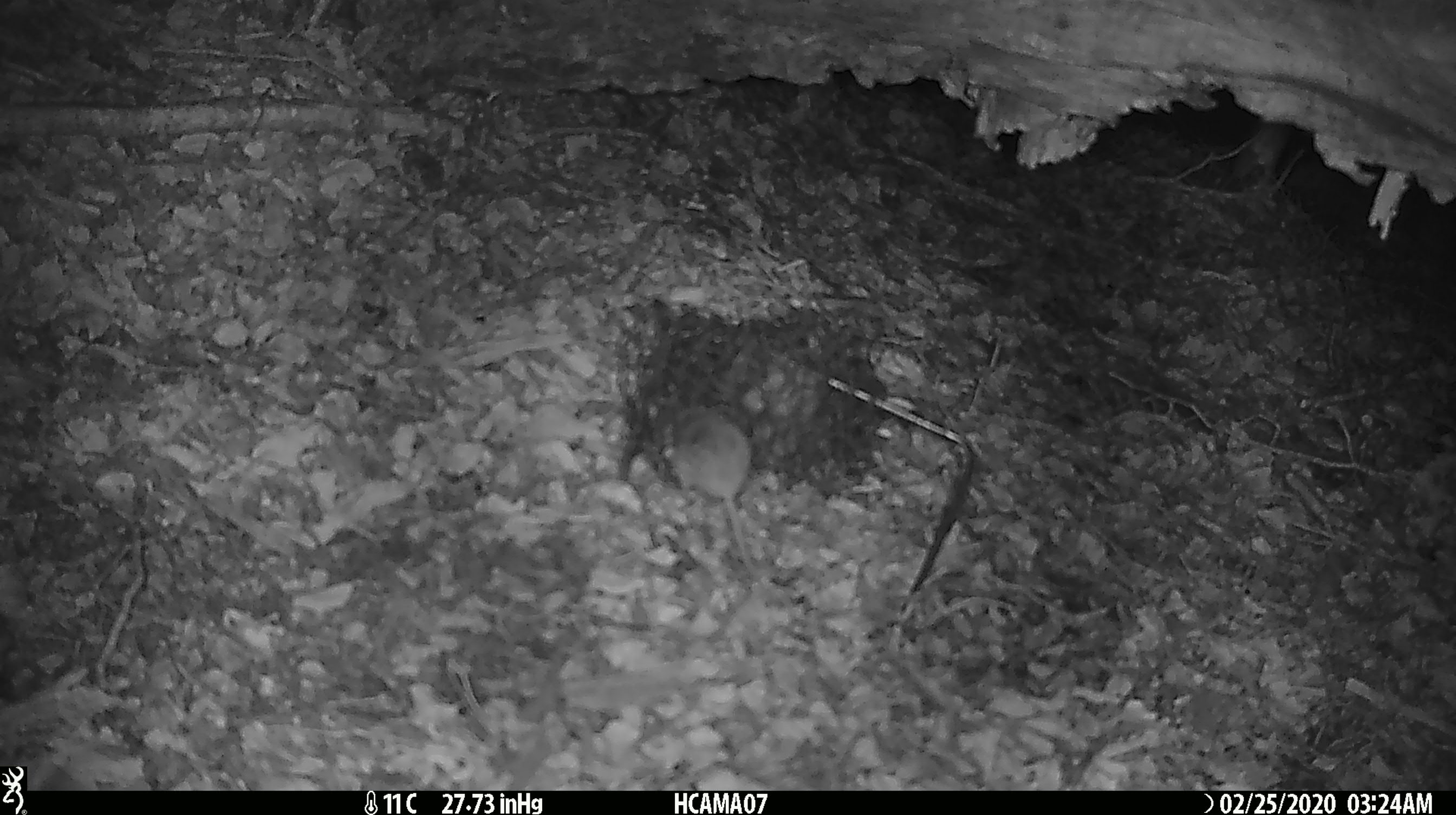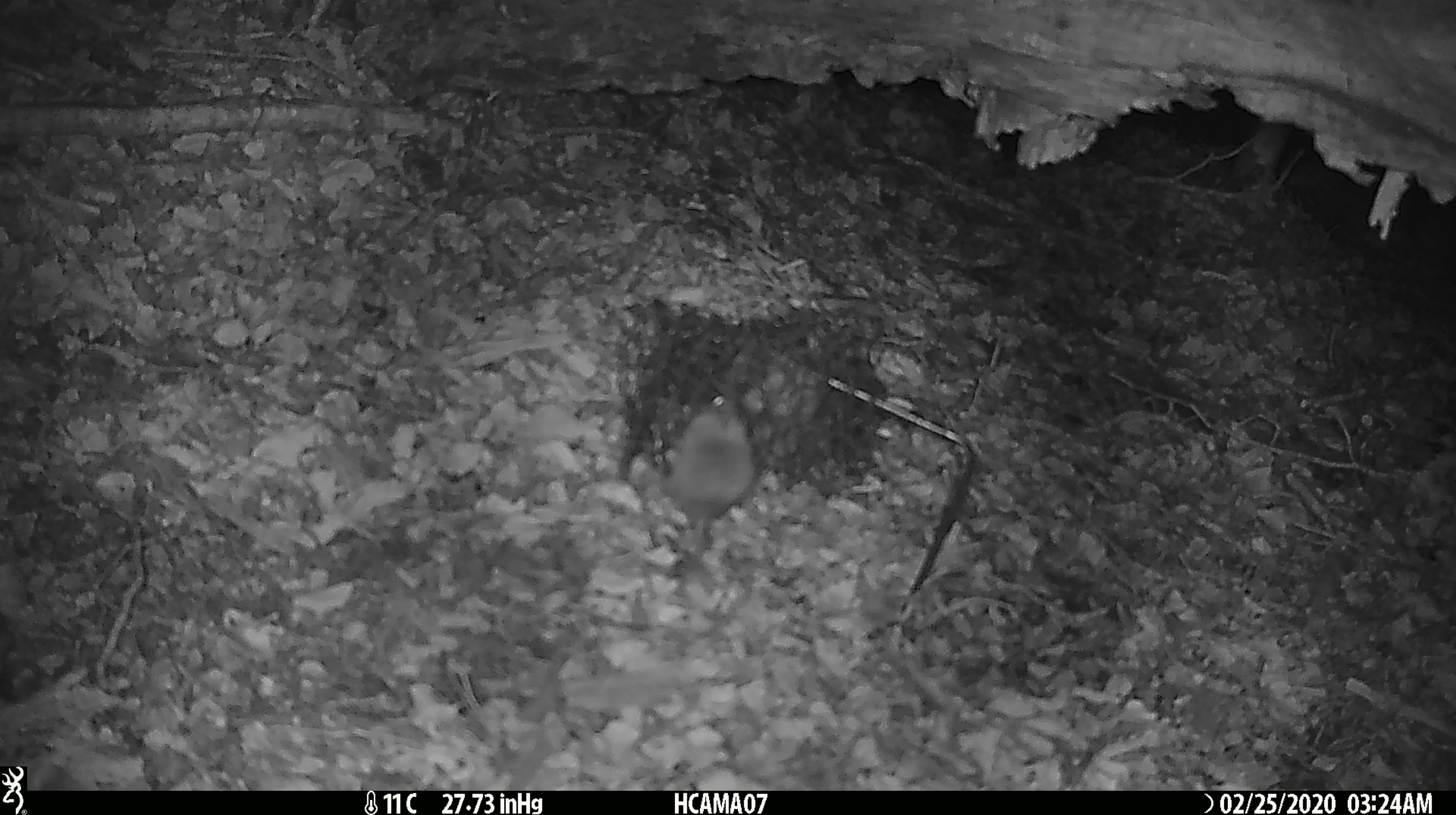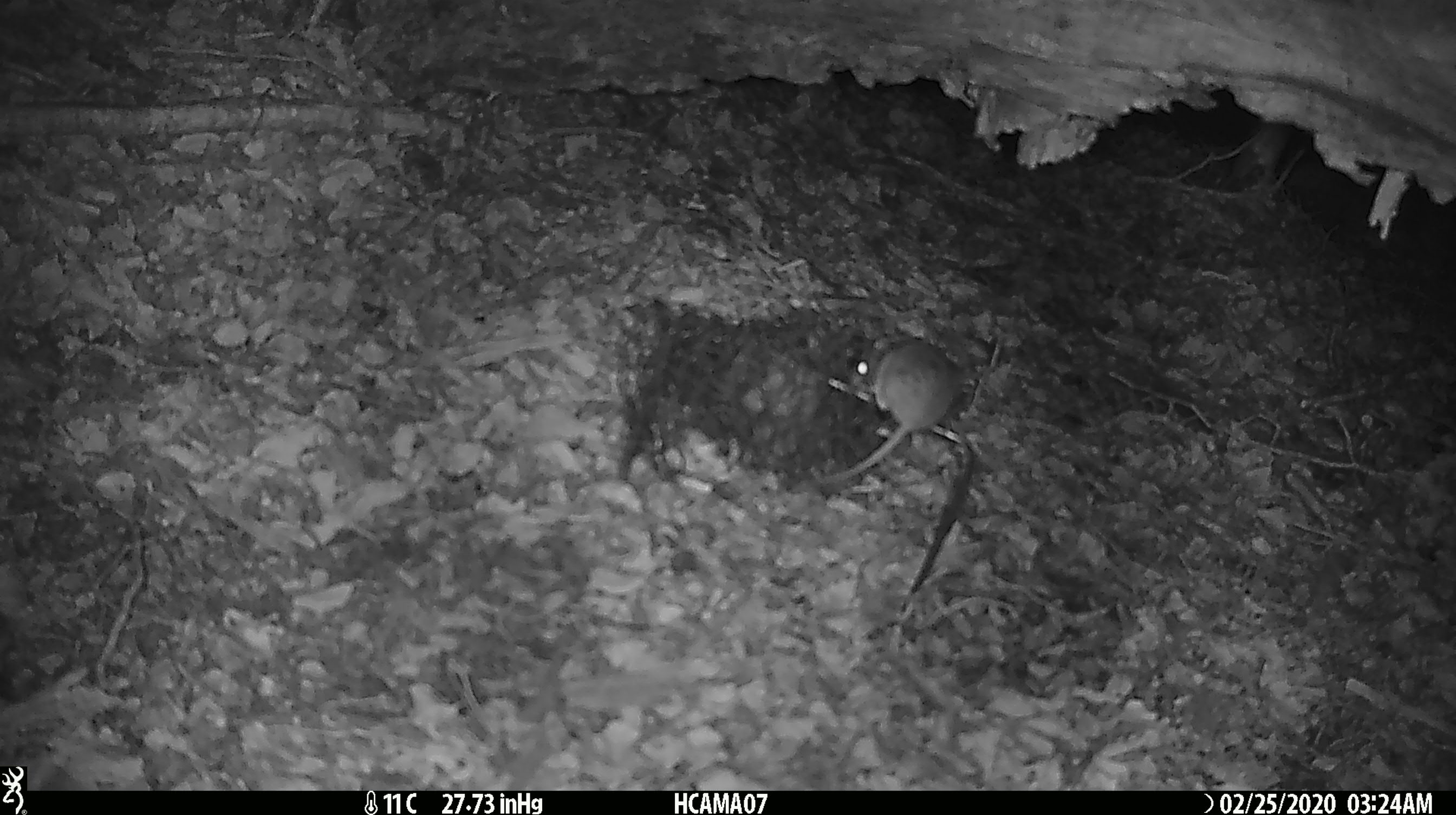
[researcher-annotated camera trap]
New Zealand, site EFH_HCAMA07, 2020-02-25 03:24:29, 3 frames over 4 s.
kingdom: Animalia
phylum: Chordata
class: Mammalia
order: Rodentia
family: Muridae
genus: Mus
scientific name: Mus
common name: mouse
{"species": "mouse (Mus)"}